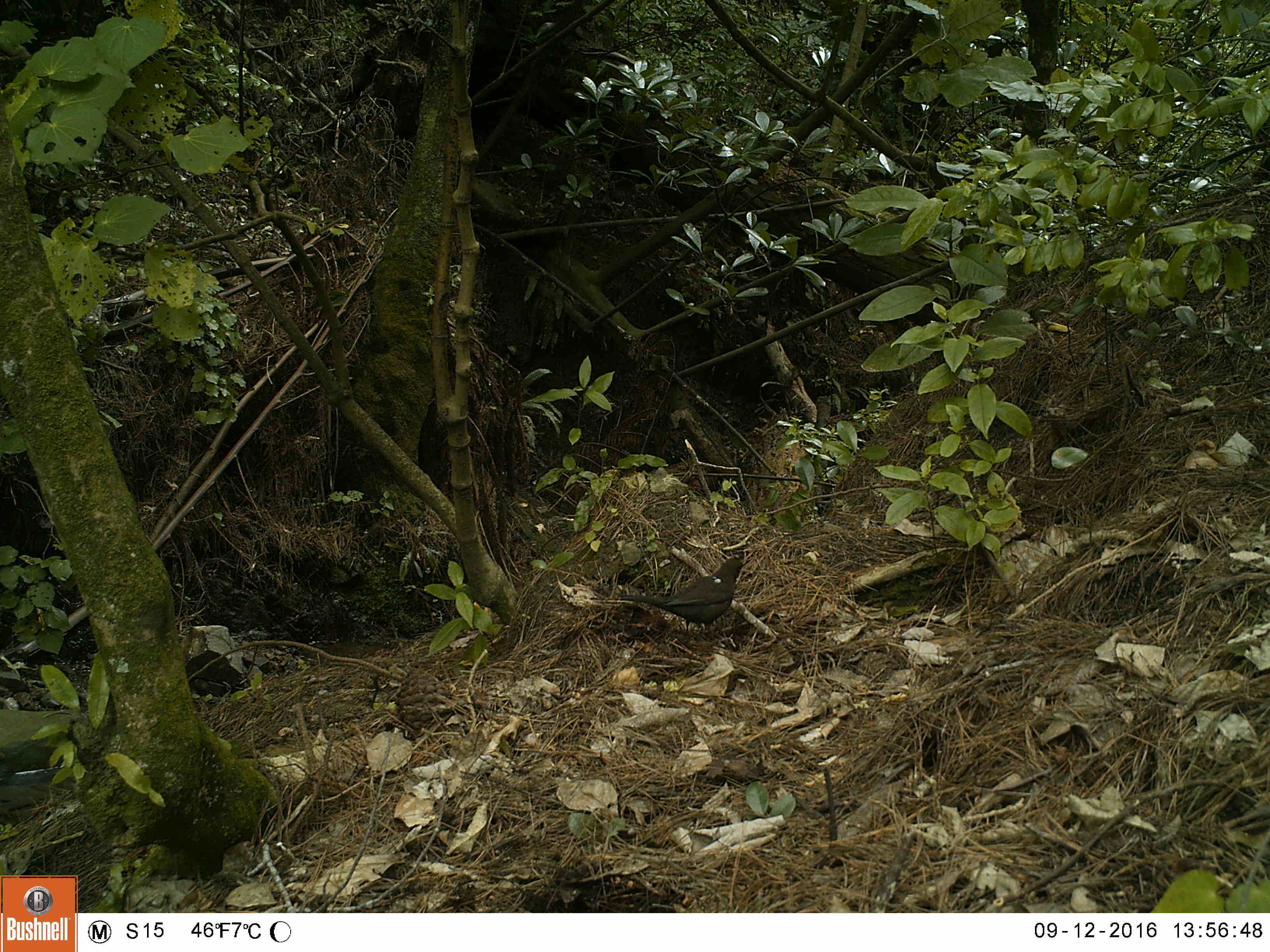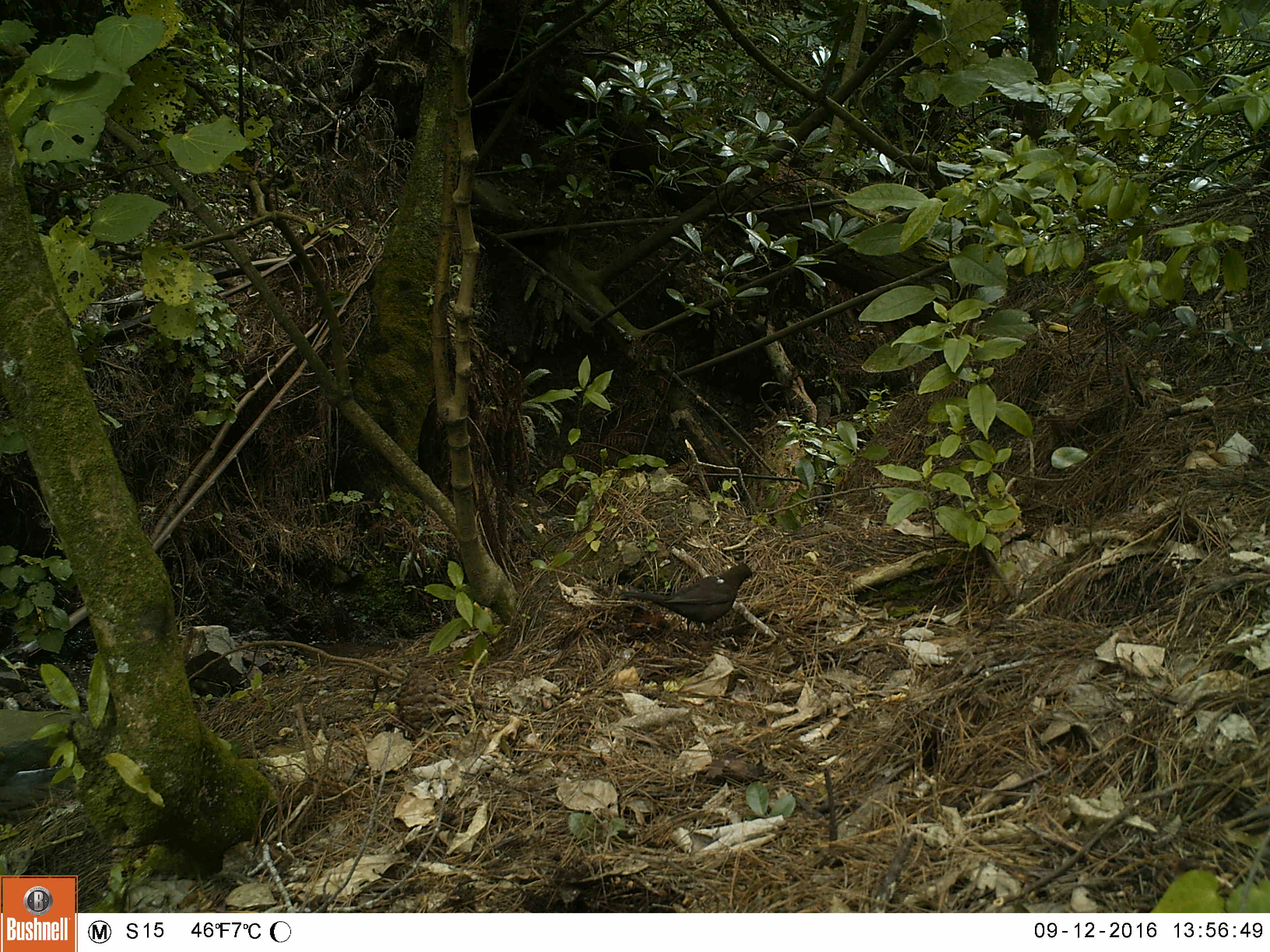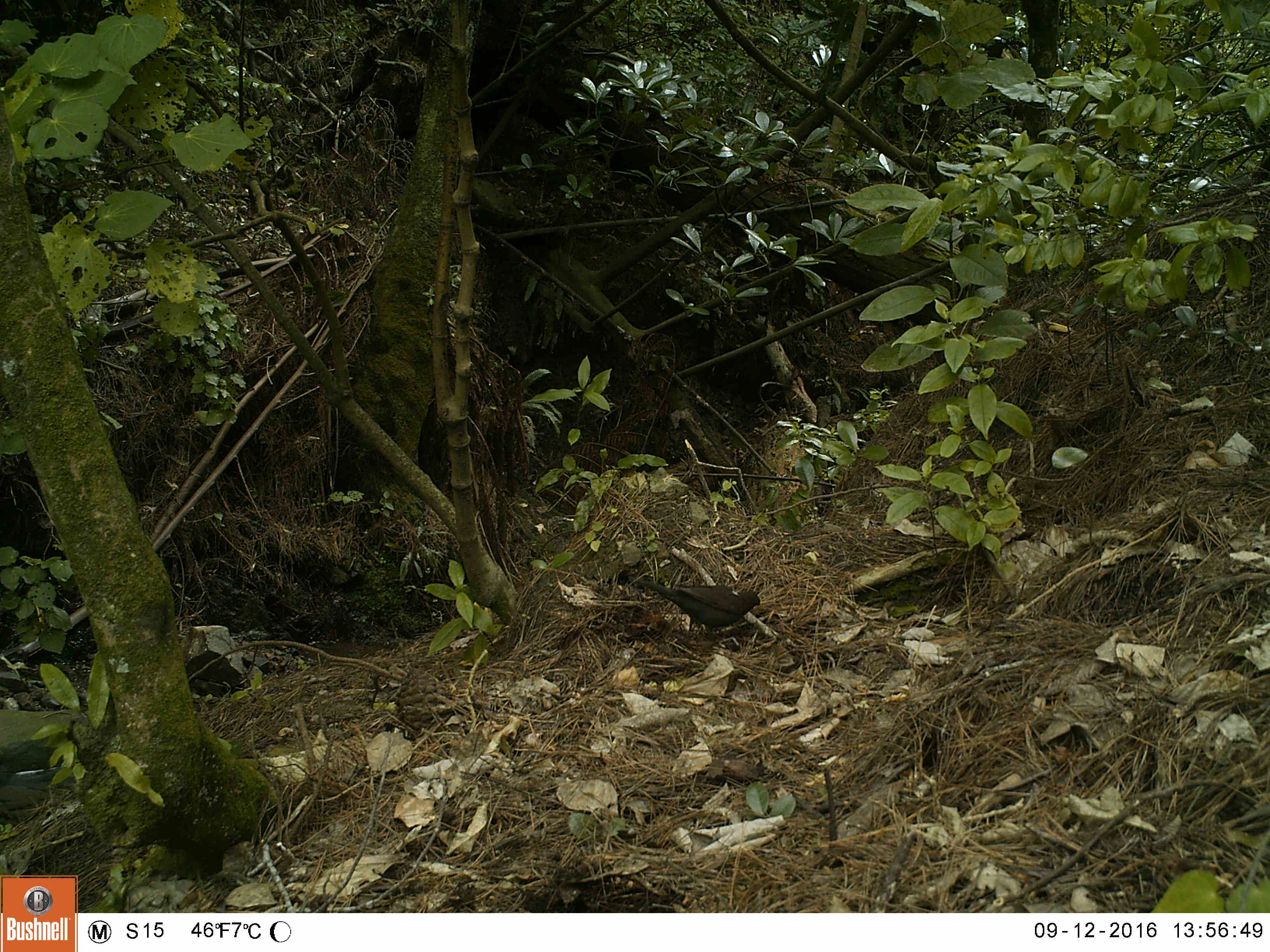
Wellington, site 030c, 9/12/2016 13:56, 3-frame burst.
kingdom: Animalia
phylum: Chordata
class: Aves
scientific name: Aves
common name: bird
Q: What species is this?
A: Bird (Aves).